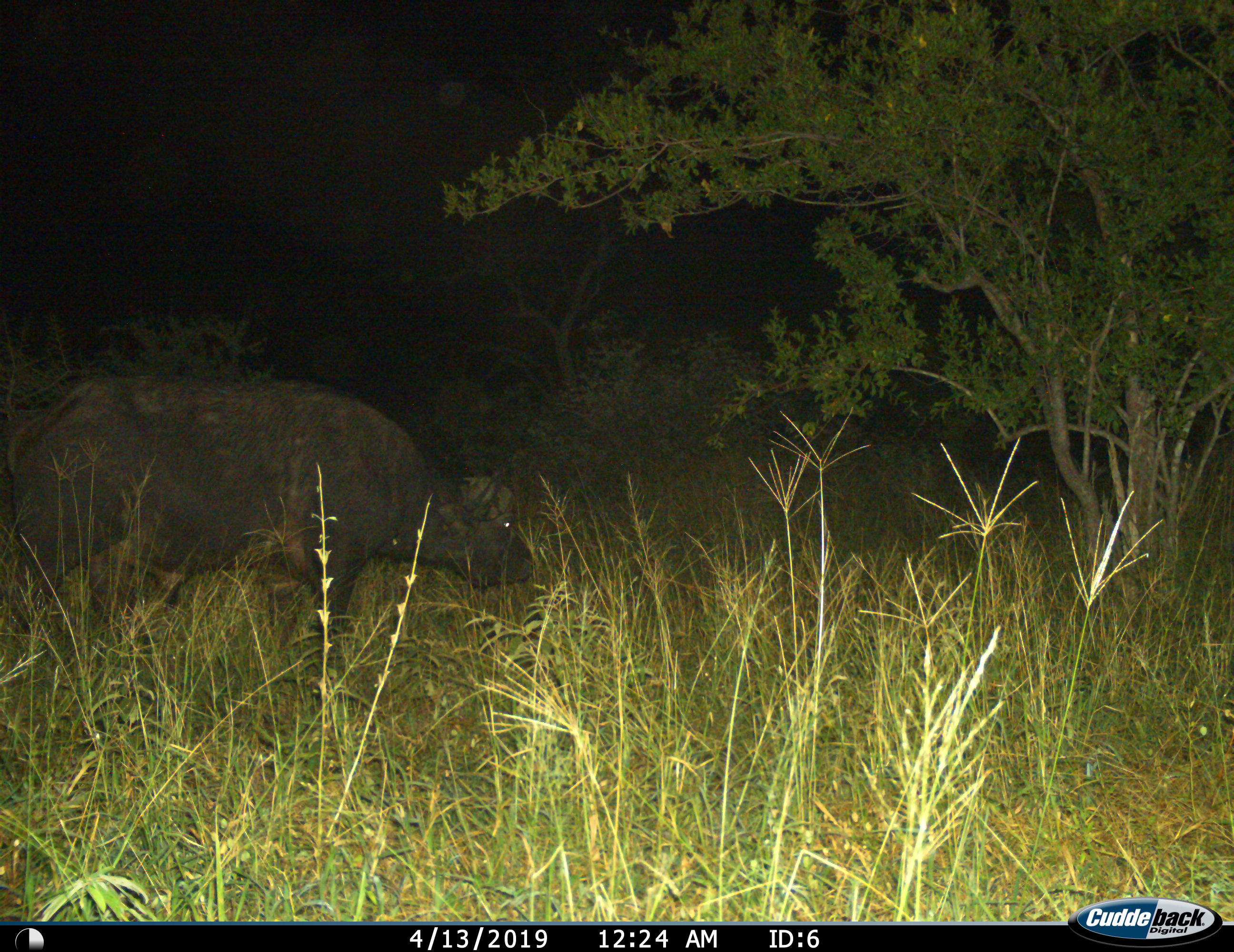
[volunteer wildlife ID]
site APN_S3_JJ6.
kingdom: Animalia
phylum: Chordata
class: Mammalia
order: Artiodactyla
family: Bovidae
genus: Syncerus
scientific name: Syncerus caffer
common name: african buffalo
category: buffalo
Buffalo (african buffalo) (Syncerus caffer), count 1. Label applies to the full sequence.